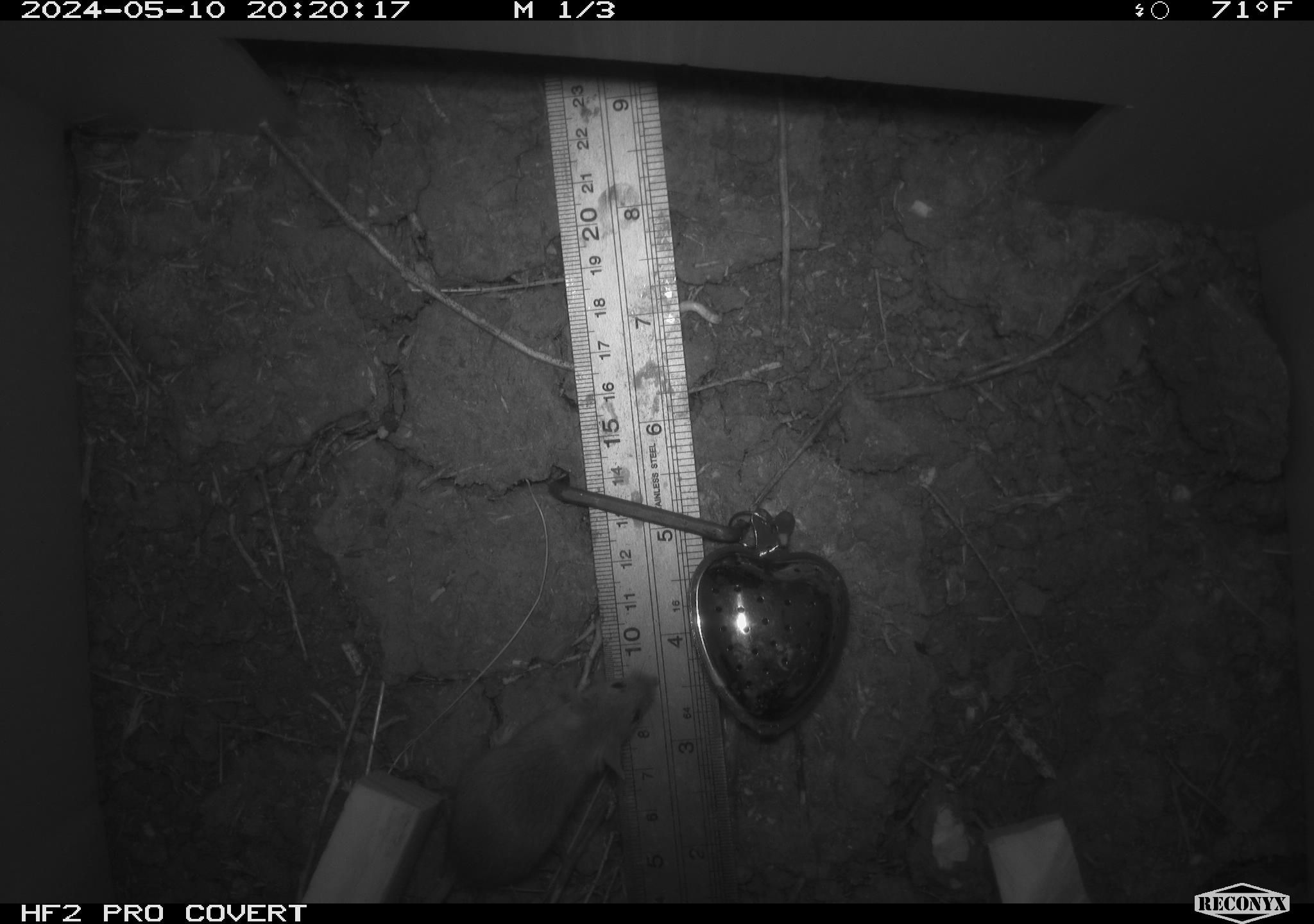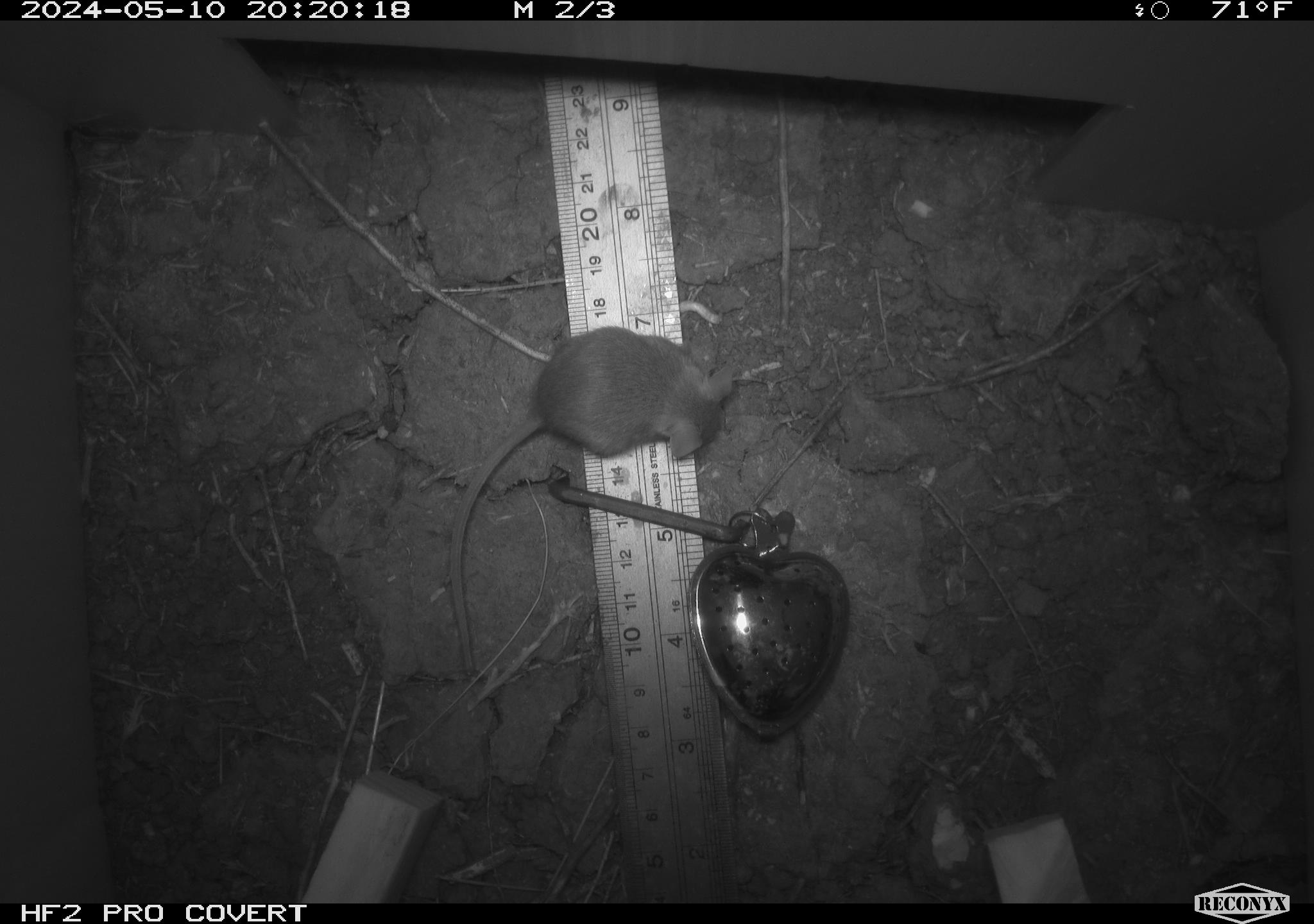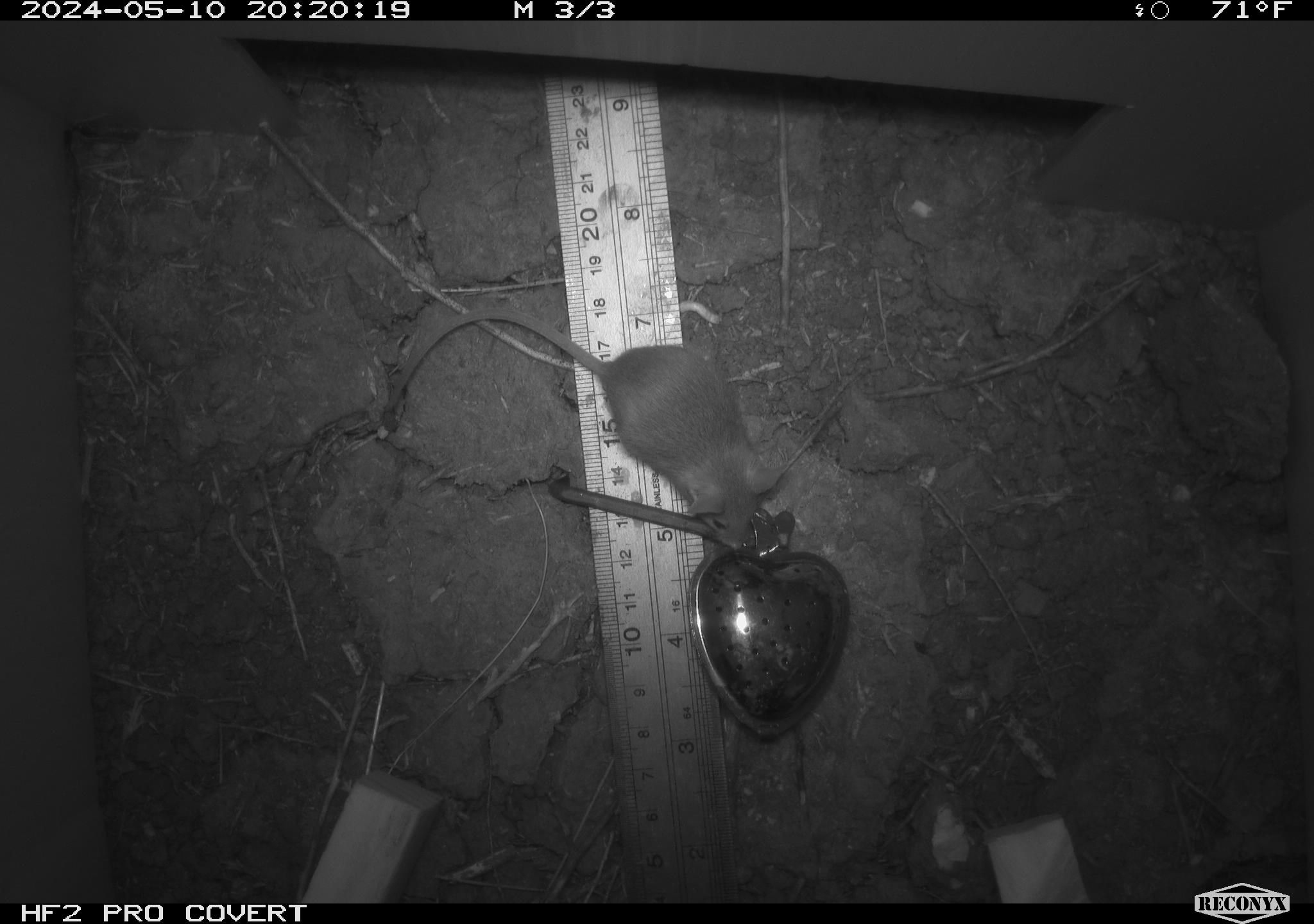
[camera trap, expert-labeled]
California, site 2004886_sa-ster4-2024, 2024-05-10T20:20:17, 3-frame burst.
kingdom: Animalia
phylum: Chordata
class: Mammalia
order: Rodentia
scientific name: Rodentia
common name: mouse species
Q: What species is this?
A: Mouse species (Rodentia).